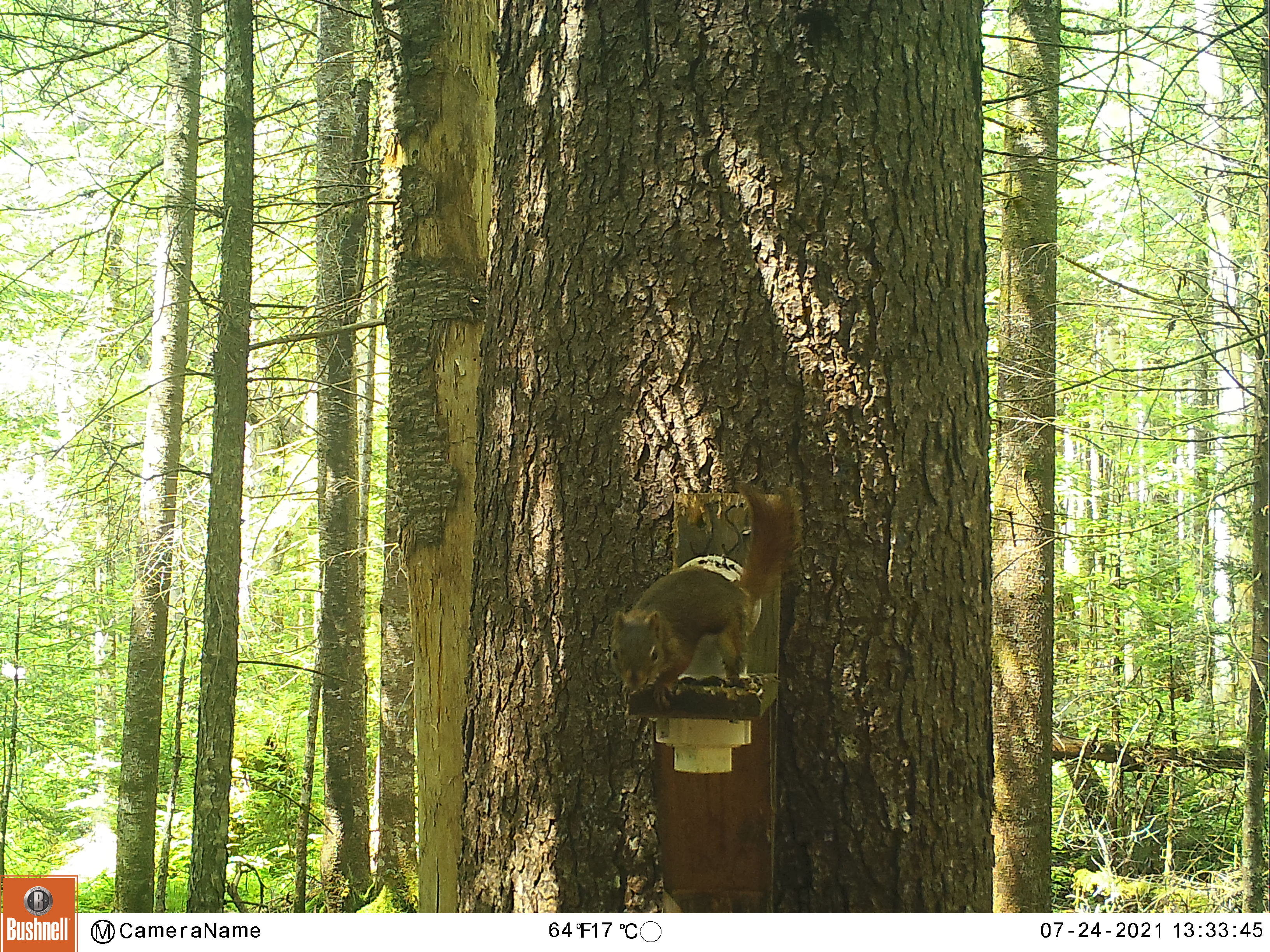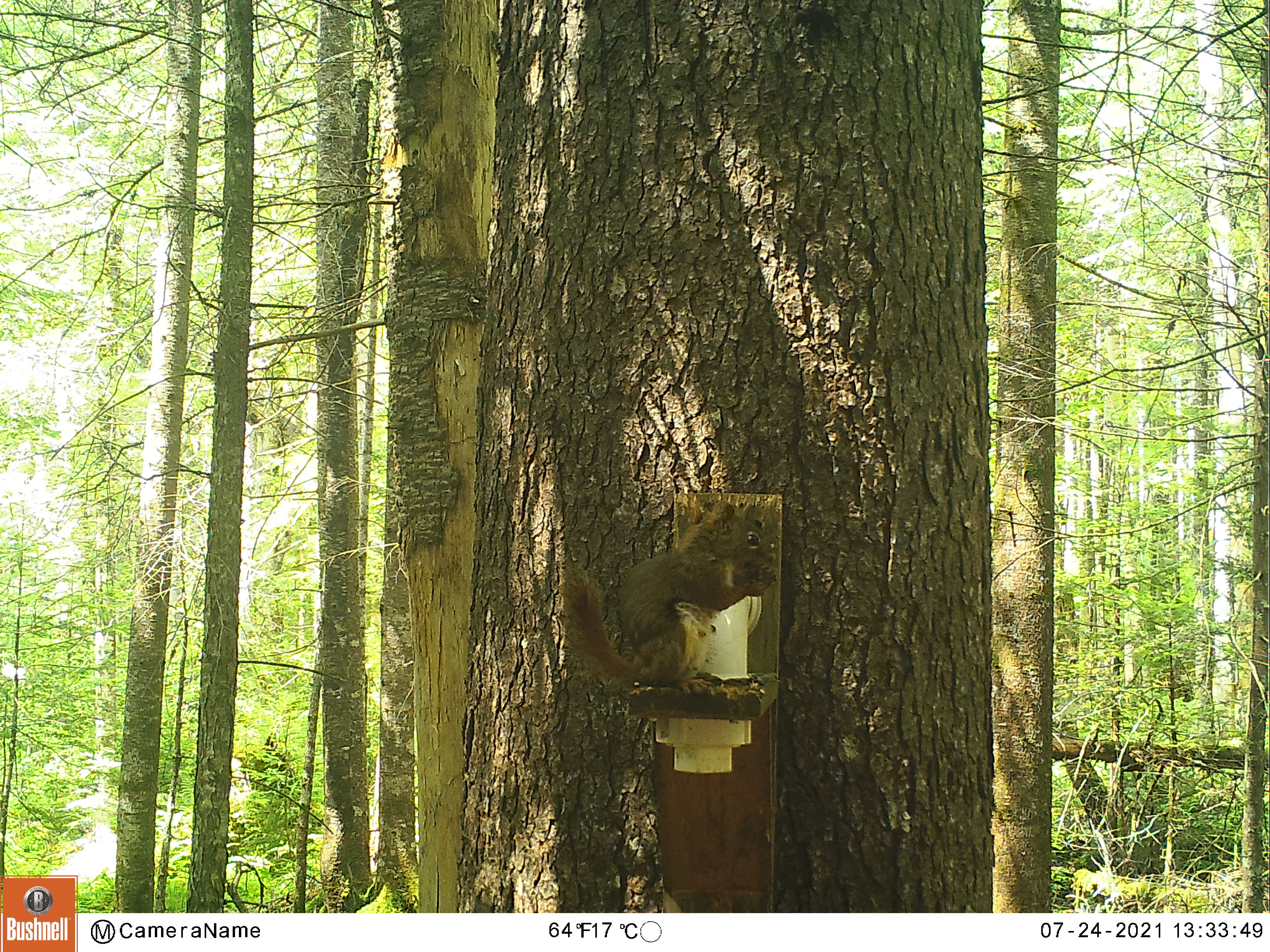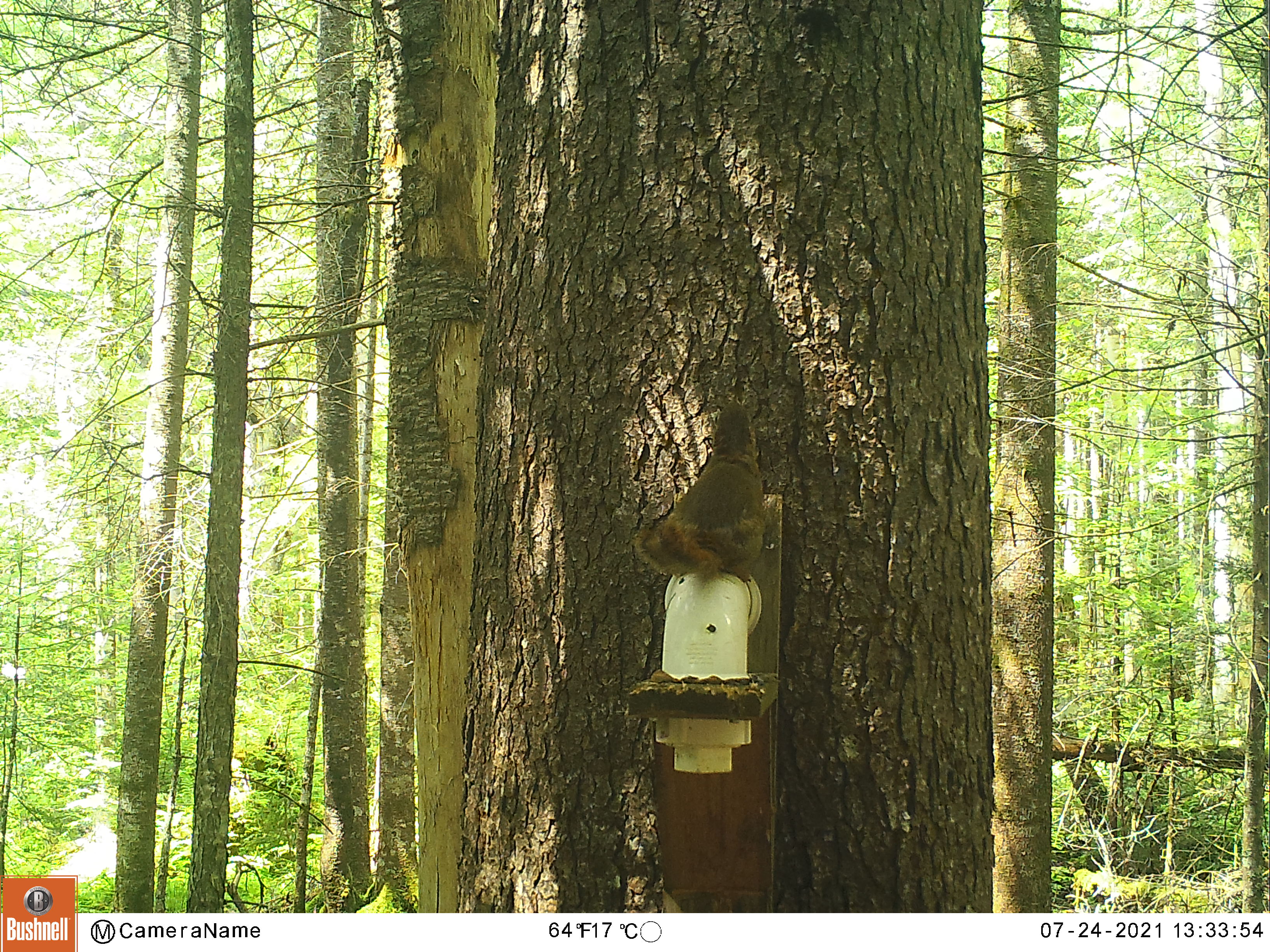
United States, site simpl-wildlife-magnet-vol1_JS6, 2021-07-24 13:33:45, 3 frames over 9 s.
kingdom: Animalia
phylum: Chordata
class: Mammalia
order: Rodentia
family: Sciuridae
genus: Tamiasciurus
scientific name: Tamiasciurus hudsonicus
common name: red squirrel